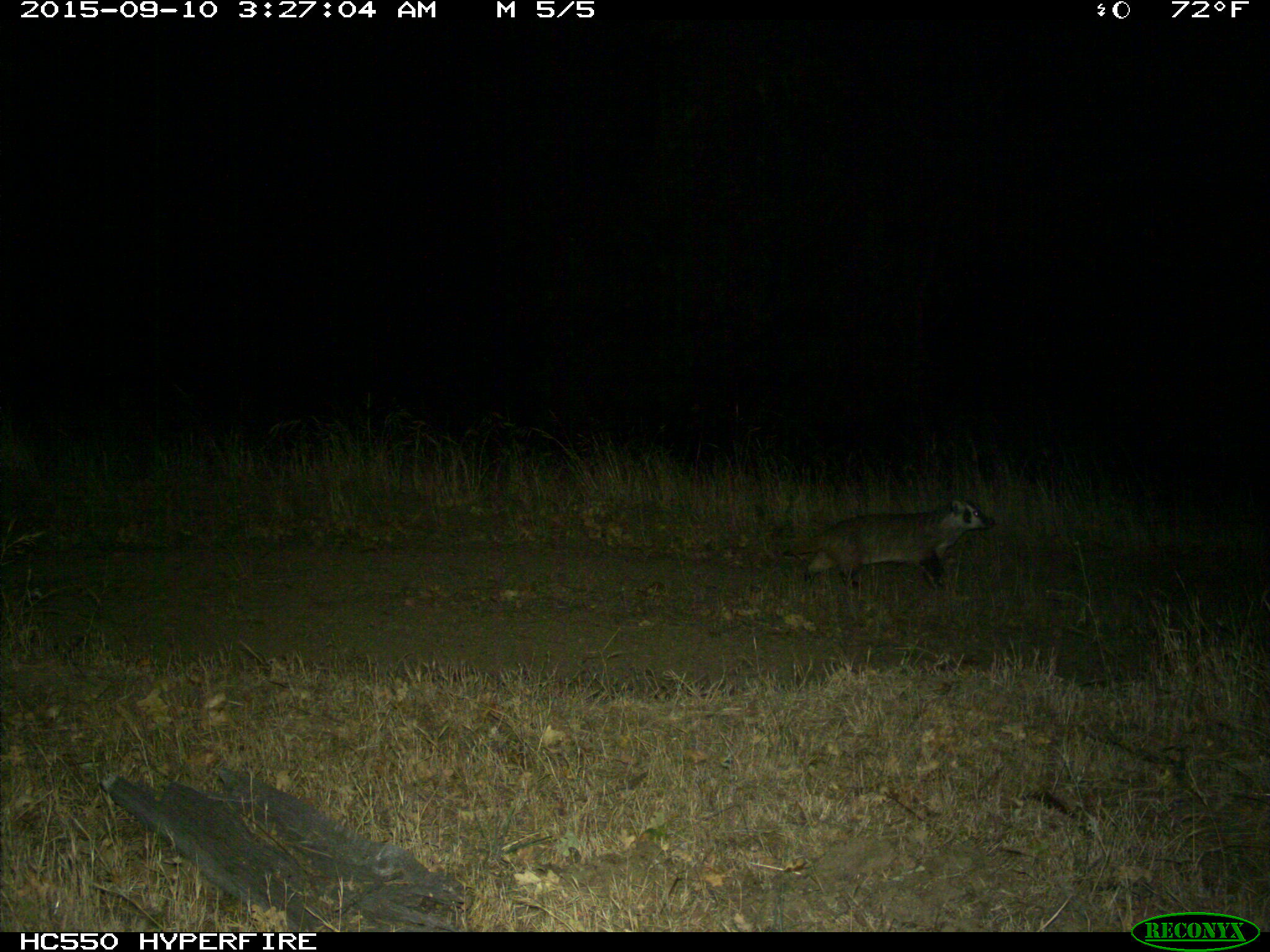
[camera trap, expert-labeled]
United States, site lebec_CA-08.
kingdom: Animalia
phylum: Chordata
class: Mammalia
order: Carnivora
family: Mustelidae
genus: Meles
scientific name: Meles meles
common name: european badger